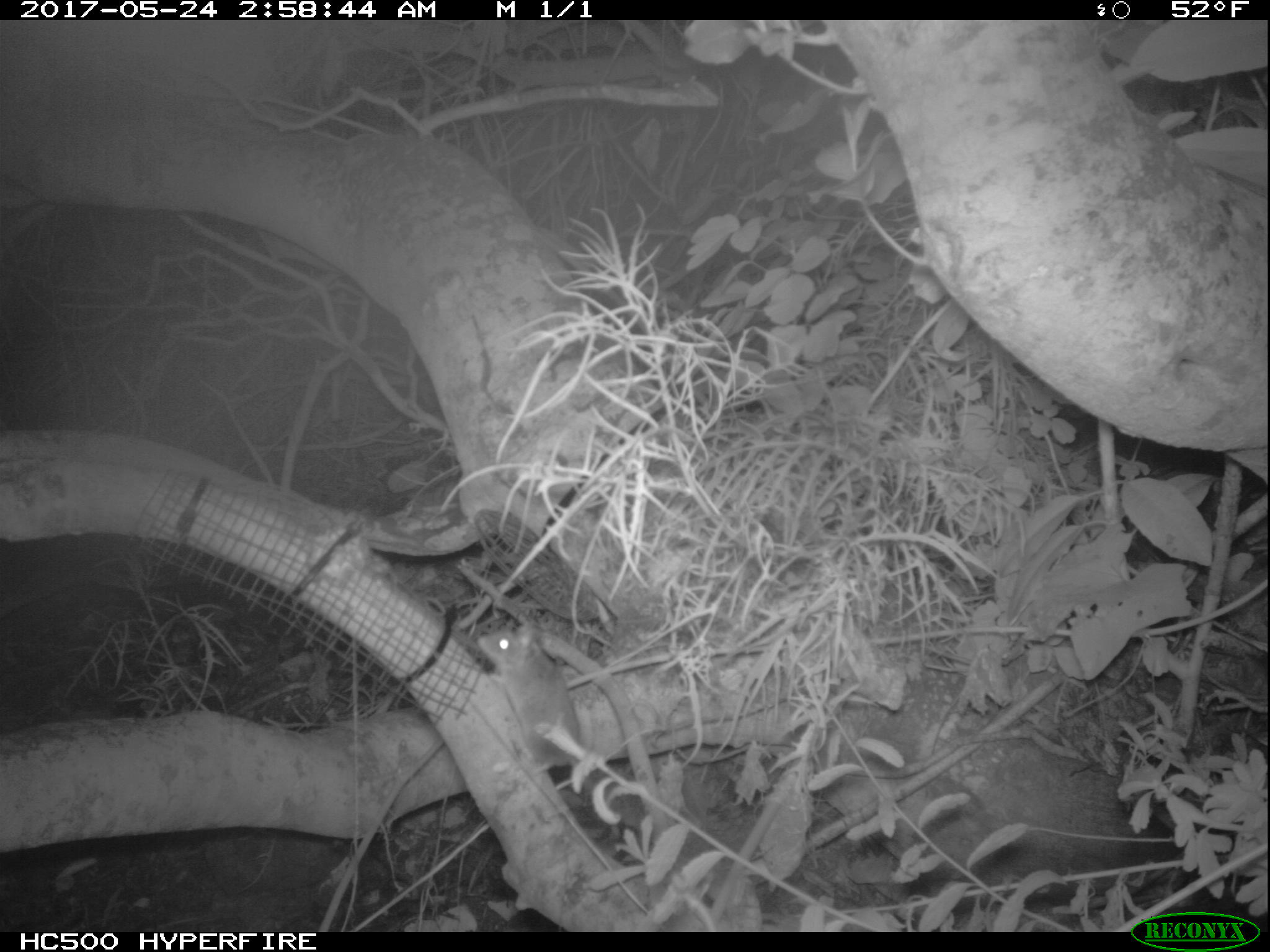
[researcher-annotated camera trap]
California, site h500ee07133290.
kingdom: Animalia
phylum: Chordata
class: Mammalia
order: Rodentia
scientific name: Rodentia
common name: rodent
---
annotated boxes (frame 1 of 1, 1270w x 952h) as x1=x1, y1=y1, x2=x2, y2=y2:
rodent: x1=474, y1=623, x2=582, y2=757